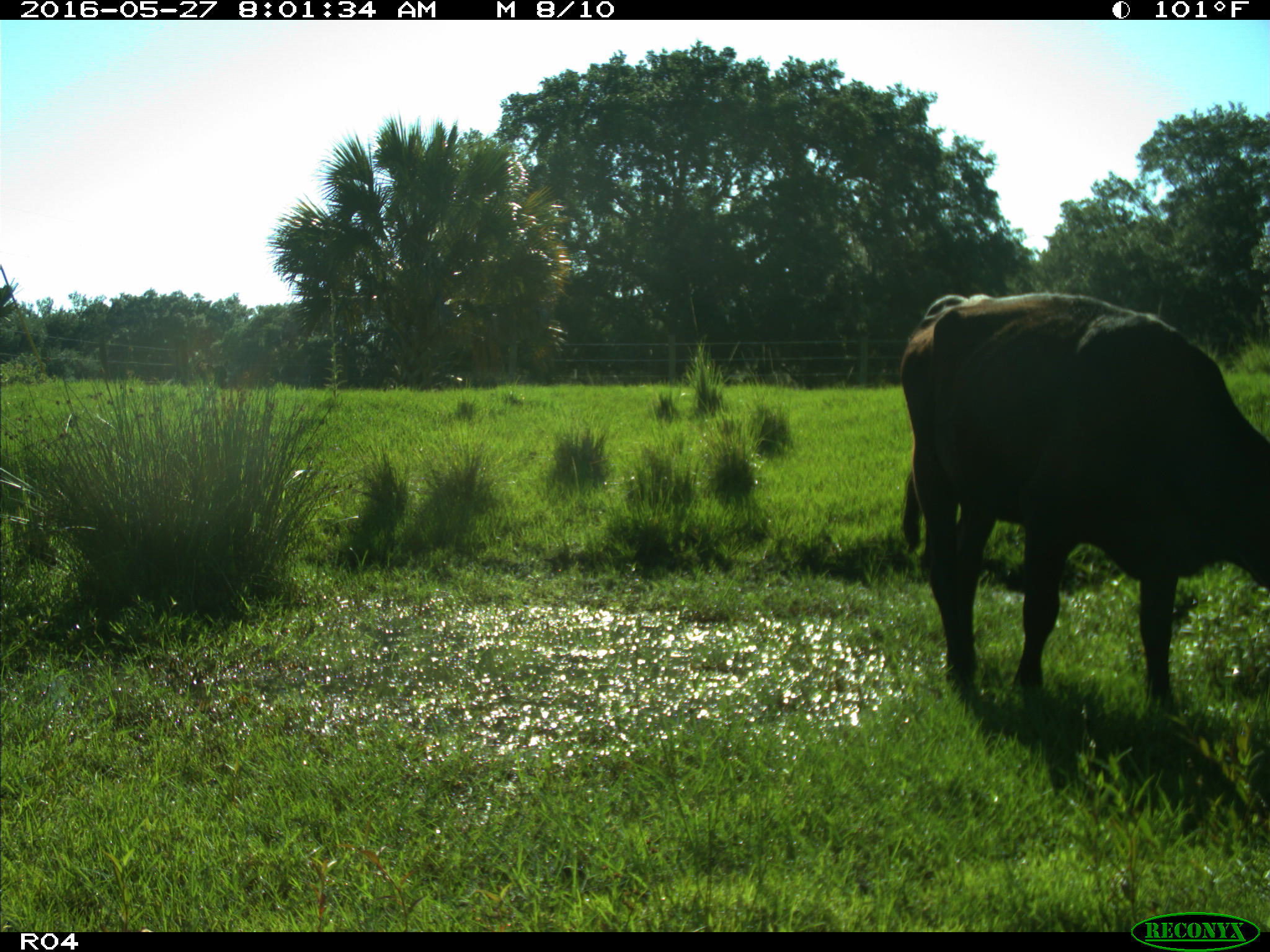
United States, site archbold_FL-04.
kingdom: Animalia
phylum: Chordata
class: Mammalia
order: Artiodactyla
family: Bovidae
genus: Bos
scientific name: Bos taurus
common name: domestic cow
Bos taurus (domestic cow).